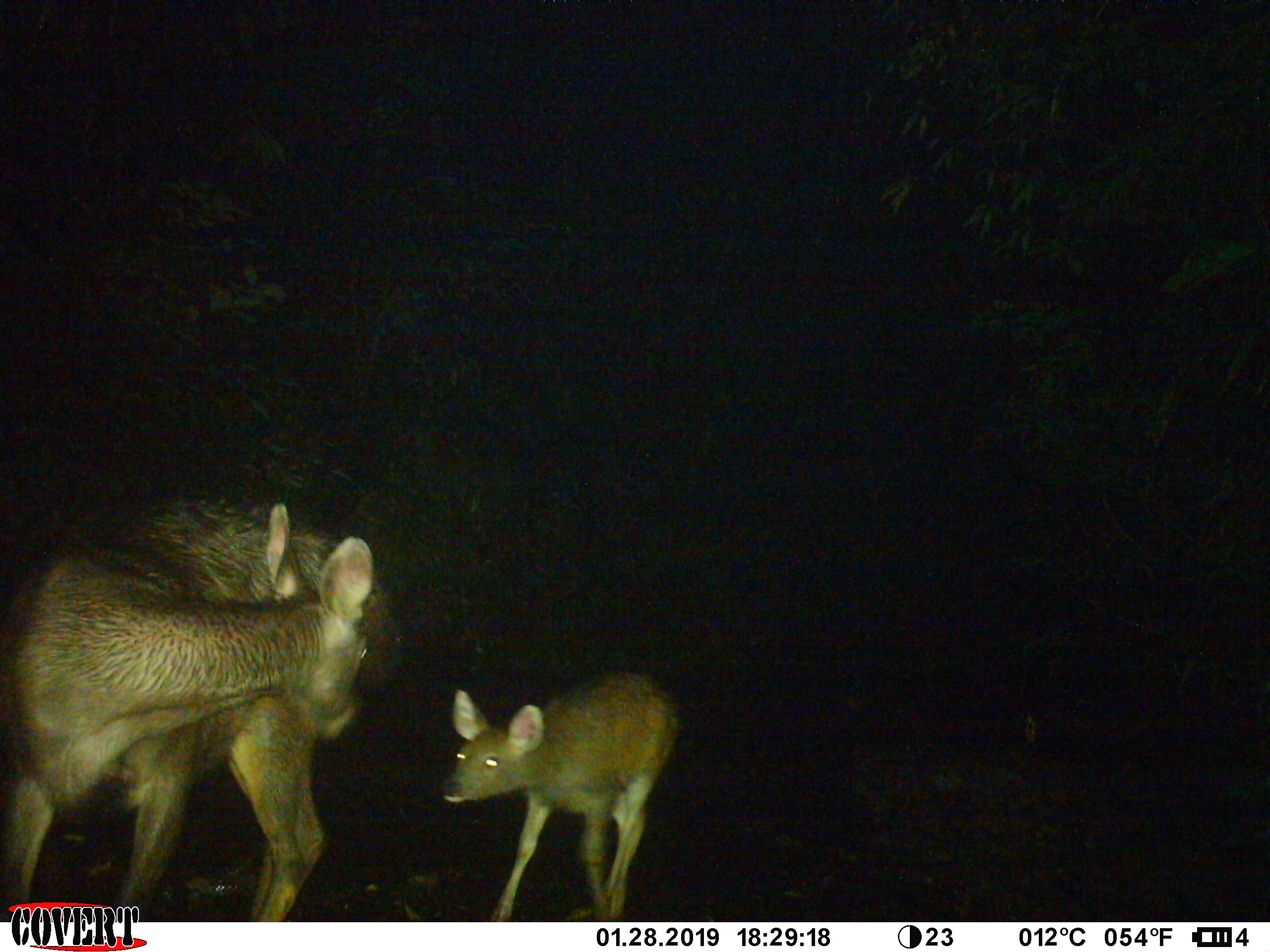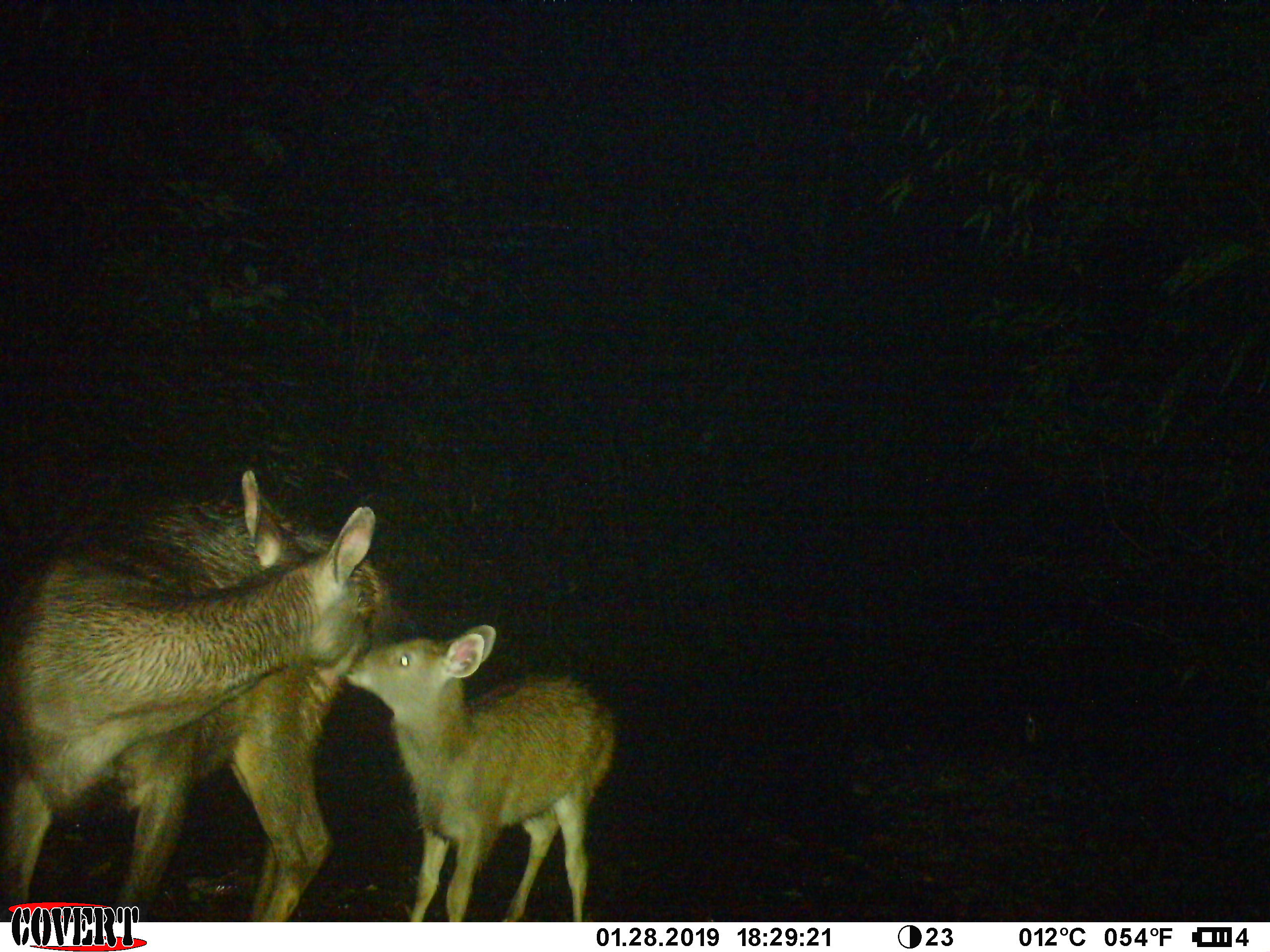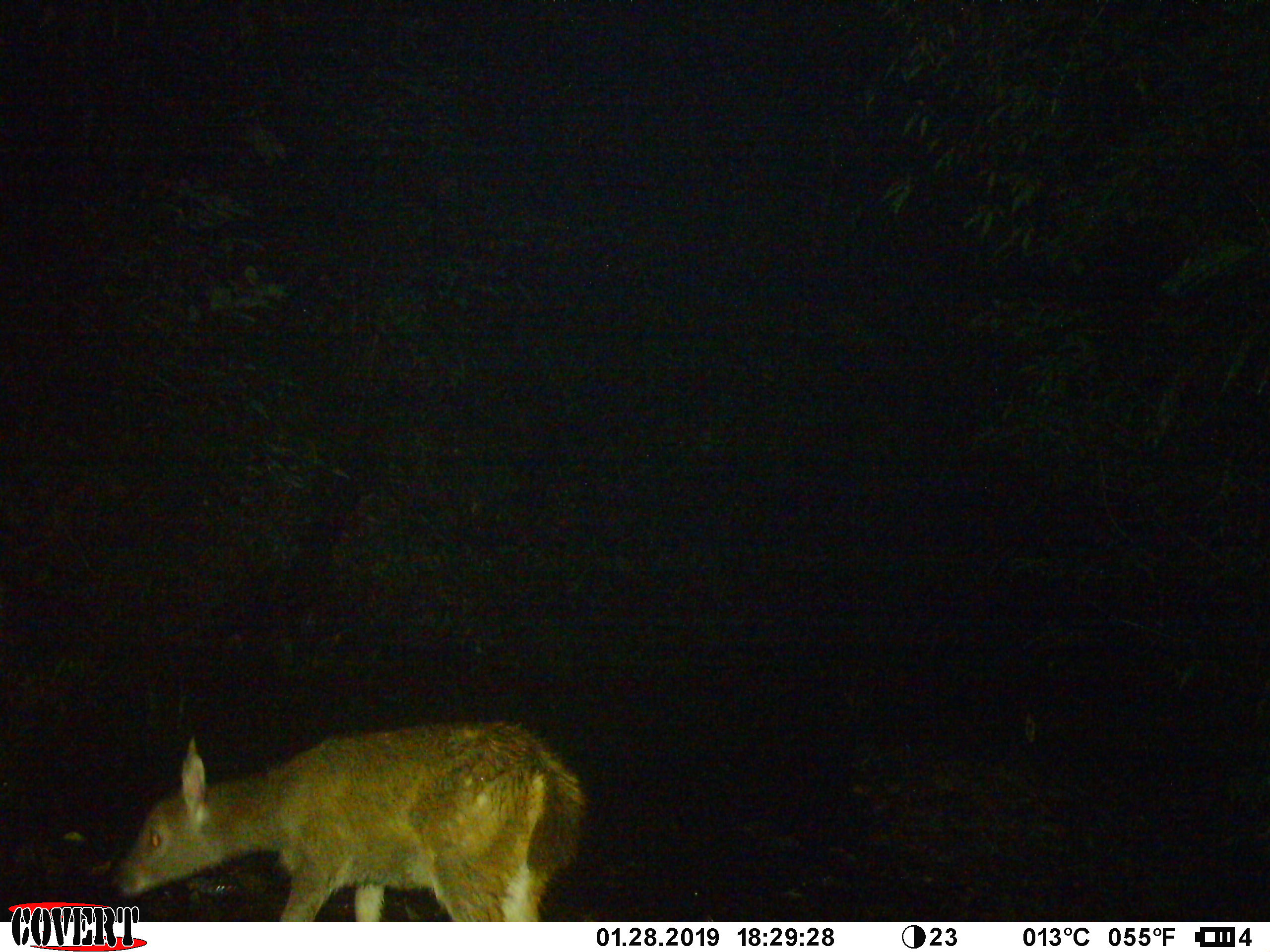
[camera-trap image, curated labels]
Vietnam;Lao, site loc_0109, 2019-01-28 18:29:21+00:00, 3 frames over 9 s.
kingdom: Animalia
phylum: Chordata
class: Mammalia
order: Artiodactyla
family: Cervidae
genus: Rusa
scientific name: Rusa unicolor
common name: sambar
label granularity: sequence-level